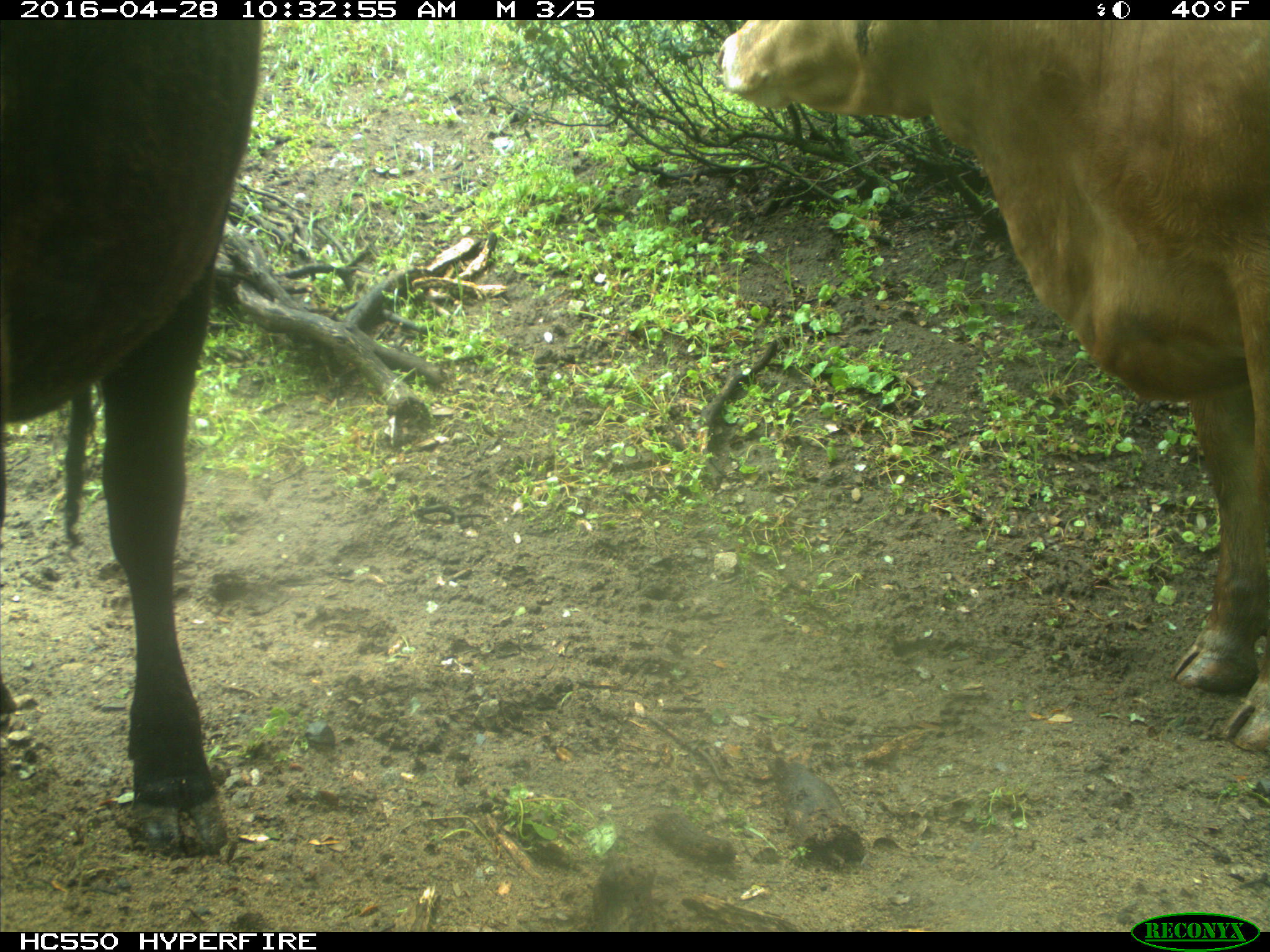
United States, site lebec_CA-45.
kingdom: Animalia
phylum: Chordata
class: Mammalia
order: Artiodactyla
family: Bovidae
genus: Bos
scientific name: Bos taurus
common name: domestic cow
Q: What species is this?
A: Bos taurus (domestic cow).